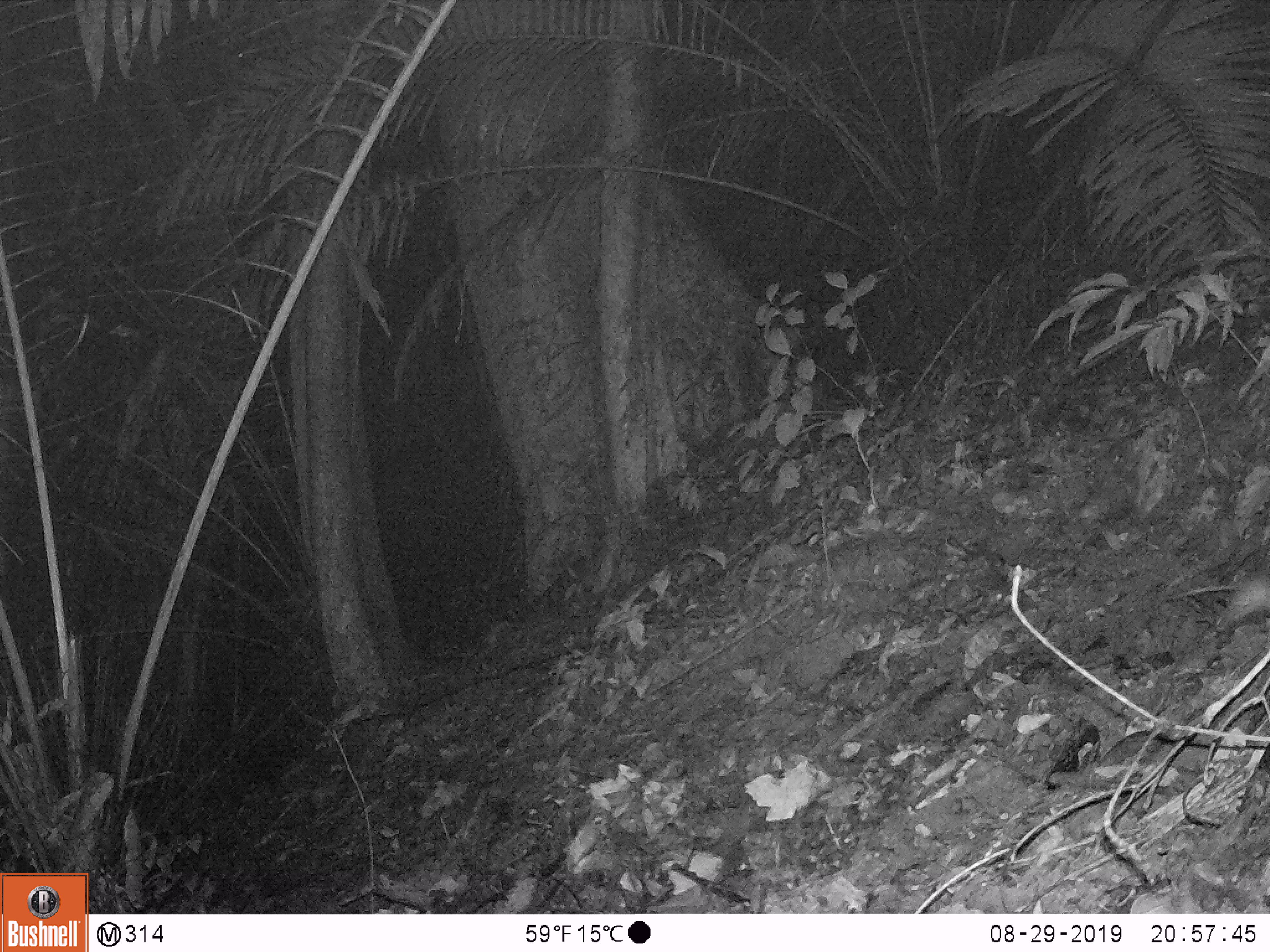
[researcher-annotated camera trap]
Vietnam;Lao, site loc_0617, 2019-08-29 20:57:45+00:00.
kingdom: Animalia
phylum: Chordata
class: Mammalia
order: Rodentia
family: Muridae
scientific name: Muridae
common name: old-world mice and rats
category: unidentified murid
Unidentified murid (old-world mice and rats) (Muridae). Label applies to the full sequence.